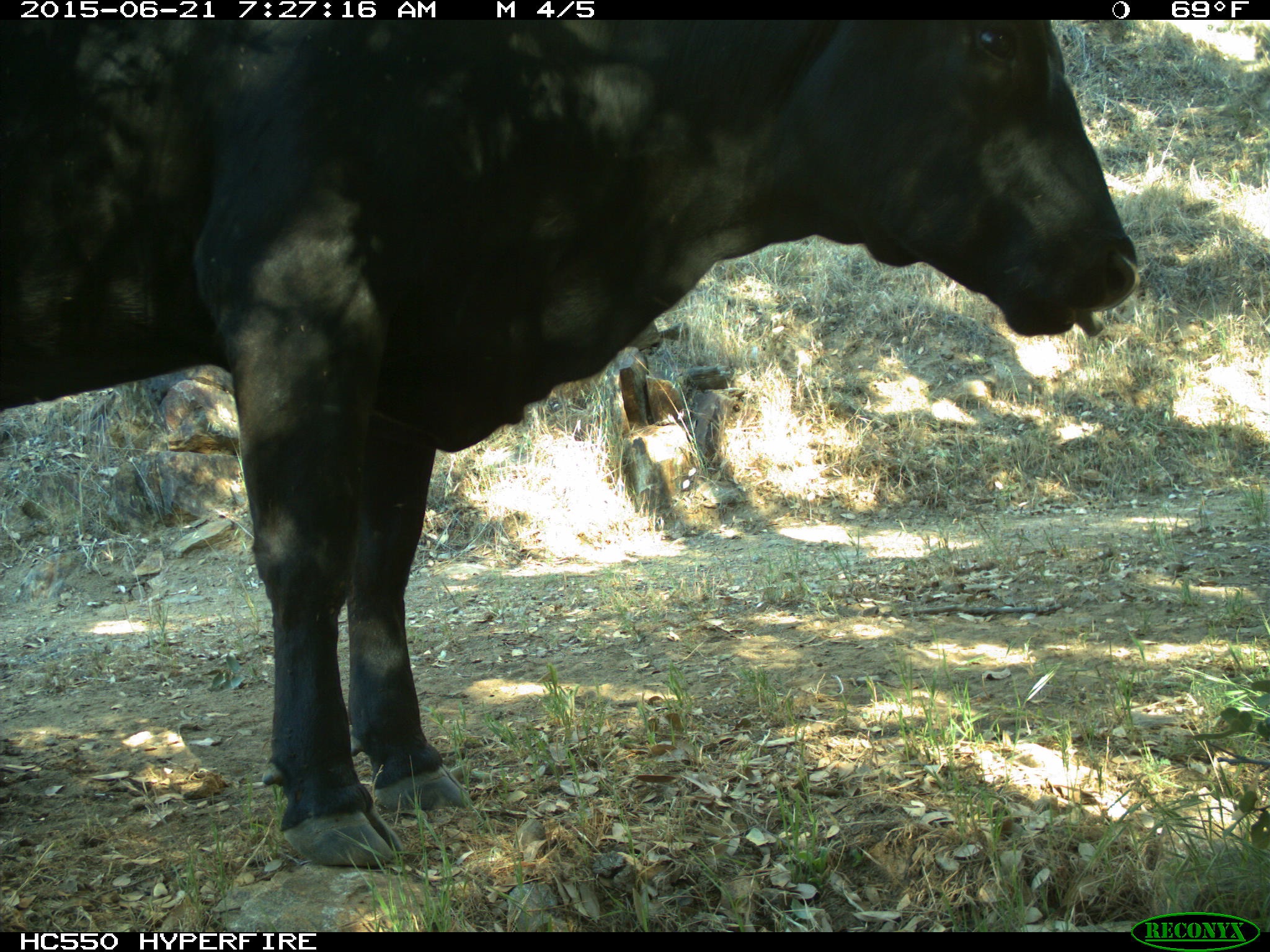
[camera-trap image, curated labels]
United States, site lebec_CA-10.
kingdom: Animalia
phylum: Chordata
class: Mammalia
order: Artiodactyla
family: Bovidae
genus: Bos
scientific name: Bos taurus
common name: domestic cow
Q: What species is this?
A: Bos taurus (domestic cow).